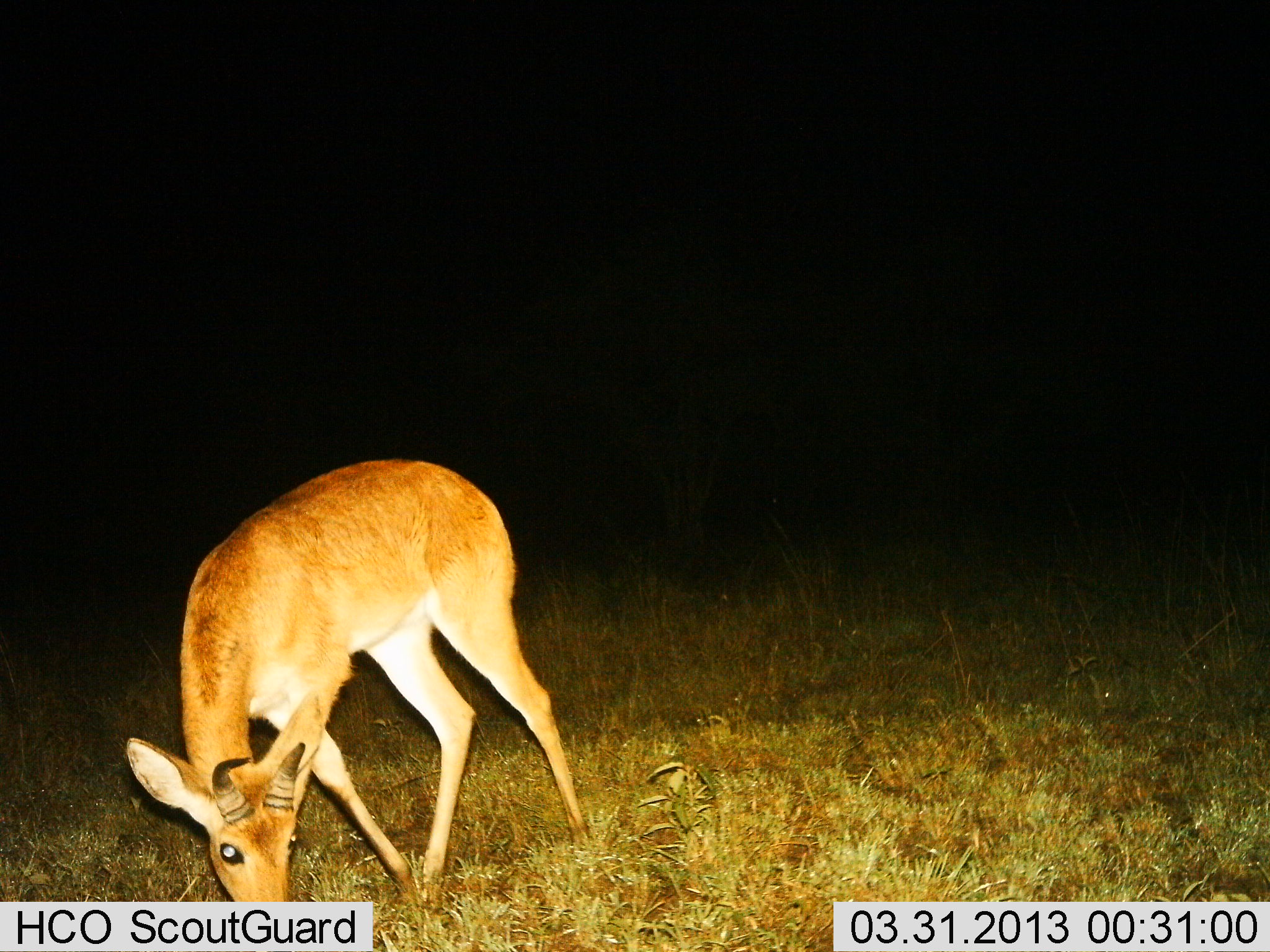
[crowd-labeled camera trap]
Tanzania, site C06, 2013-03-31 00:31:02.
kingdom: Animalia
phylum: Chordata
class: Mammalia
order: Artiodactyla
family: Bovidae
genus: Redunca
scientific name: Redunca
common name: reedbuck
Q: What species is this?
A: Reedbuck (Redunca).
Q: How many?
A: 1.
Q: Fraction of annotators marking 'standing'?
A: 30%.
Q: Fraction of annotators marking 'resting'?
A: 0%.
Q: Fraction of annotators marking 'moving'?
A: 7%.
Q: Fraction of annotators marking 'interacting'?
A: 0%.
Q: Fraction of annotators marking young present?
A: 0%.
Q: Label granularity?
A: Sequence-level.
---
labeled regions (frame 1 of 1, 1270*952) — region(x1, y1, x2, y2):
animal: region(126, 456, 591, 933)